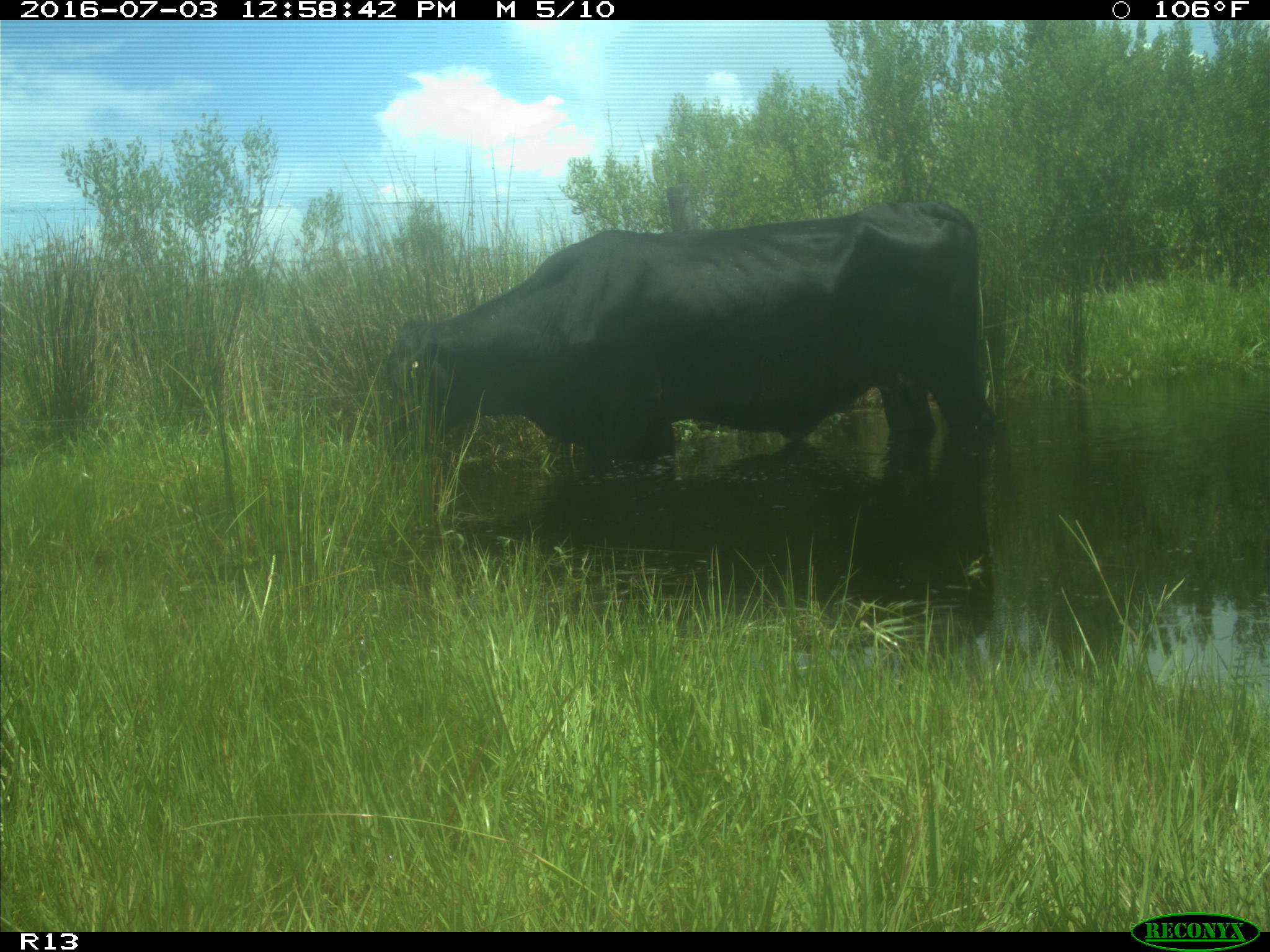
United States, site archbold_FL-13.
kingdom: Animalia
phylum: Chordata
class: Mammalia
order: Artiodactyla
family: Bovidae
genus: Bos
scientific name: Bos taurus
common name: domestic cow